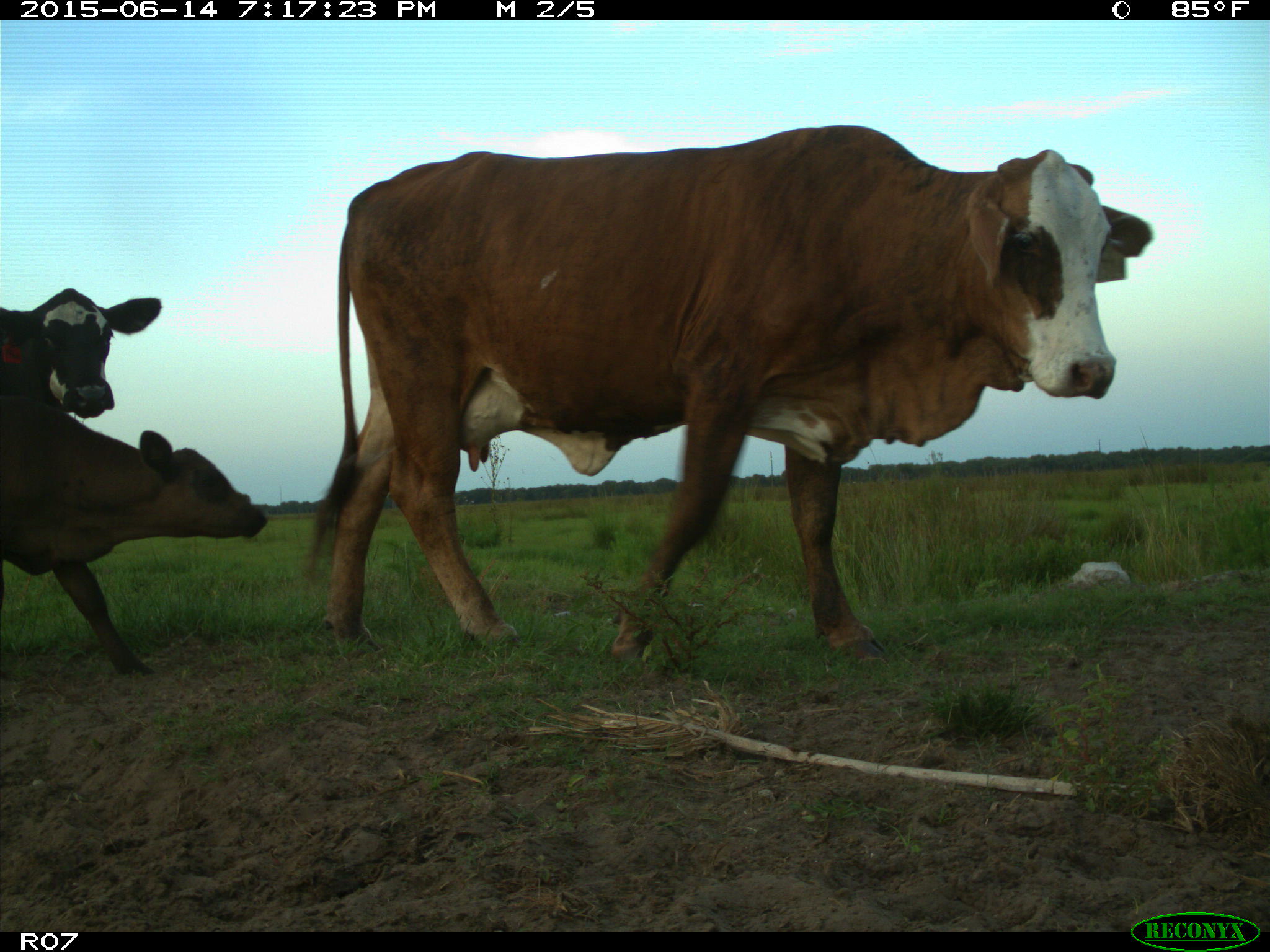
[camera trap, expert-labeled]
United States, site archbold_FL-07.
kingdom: Animalia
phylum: Chordata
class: Mammalia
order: Artiodactyla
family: Bovidae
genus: Bos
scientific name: Bos taurus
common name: domestic cow